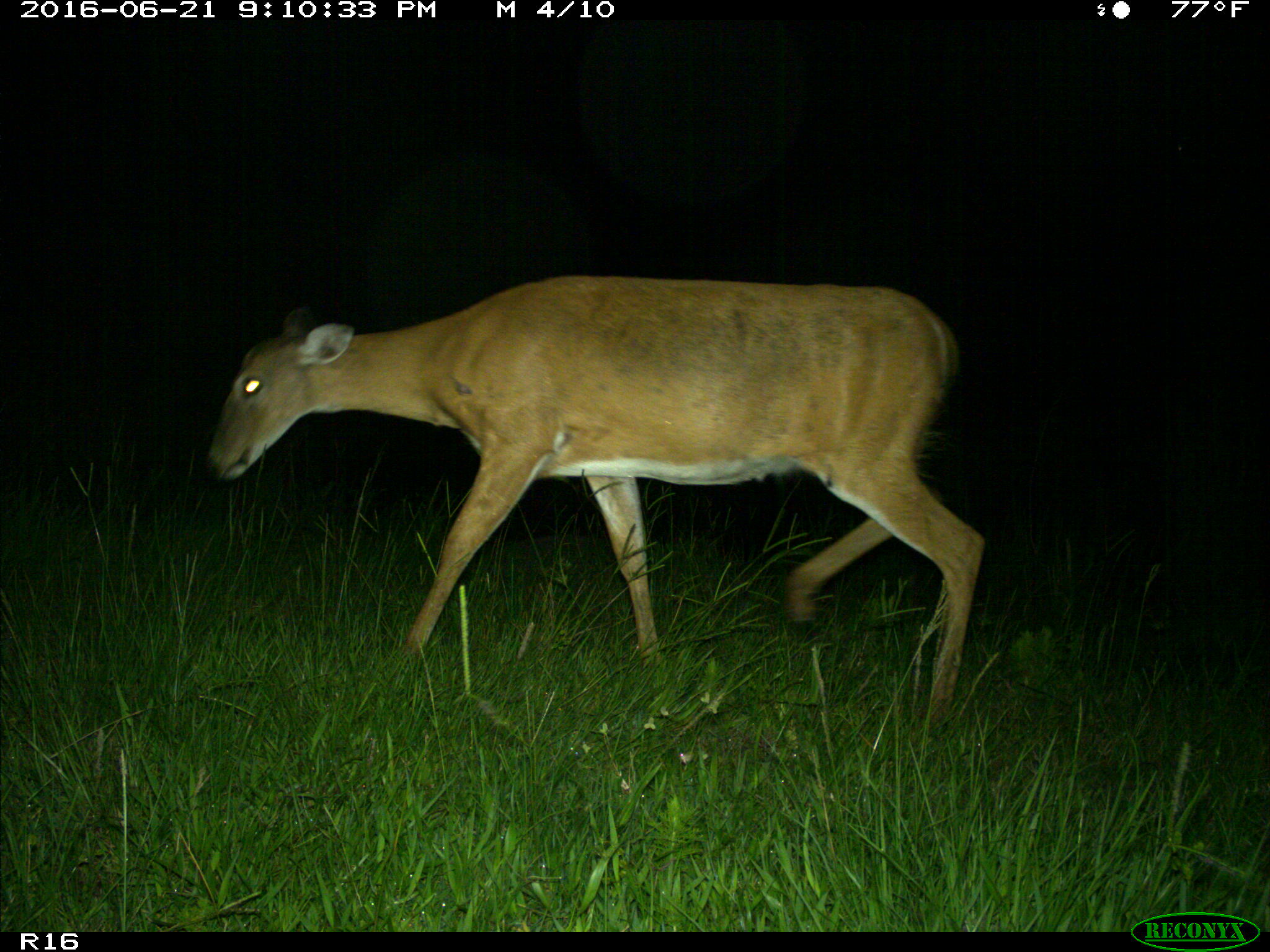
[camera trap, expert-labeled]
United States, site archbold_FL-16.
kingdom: Animalia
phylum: Chordata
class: Mammalia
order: Artiodactyla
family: Cervidae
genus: Odocoileus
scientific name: Odocoileus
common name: deer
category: unidentified deer